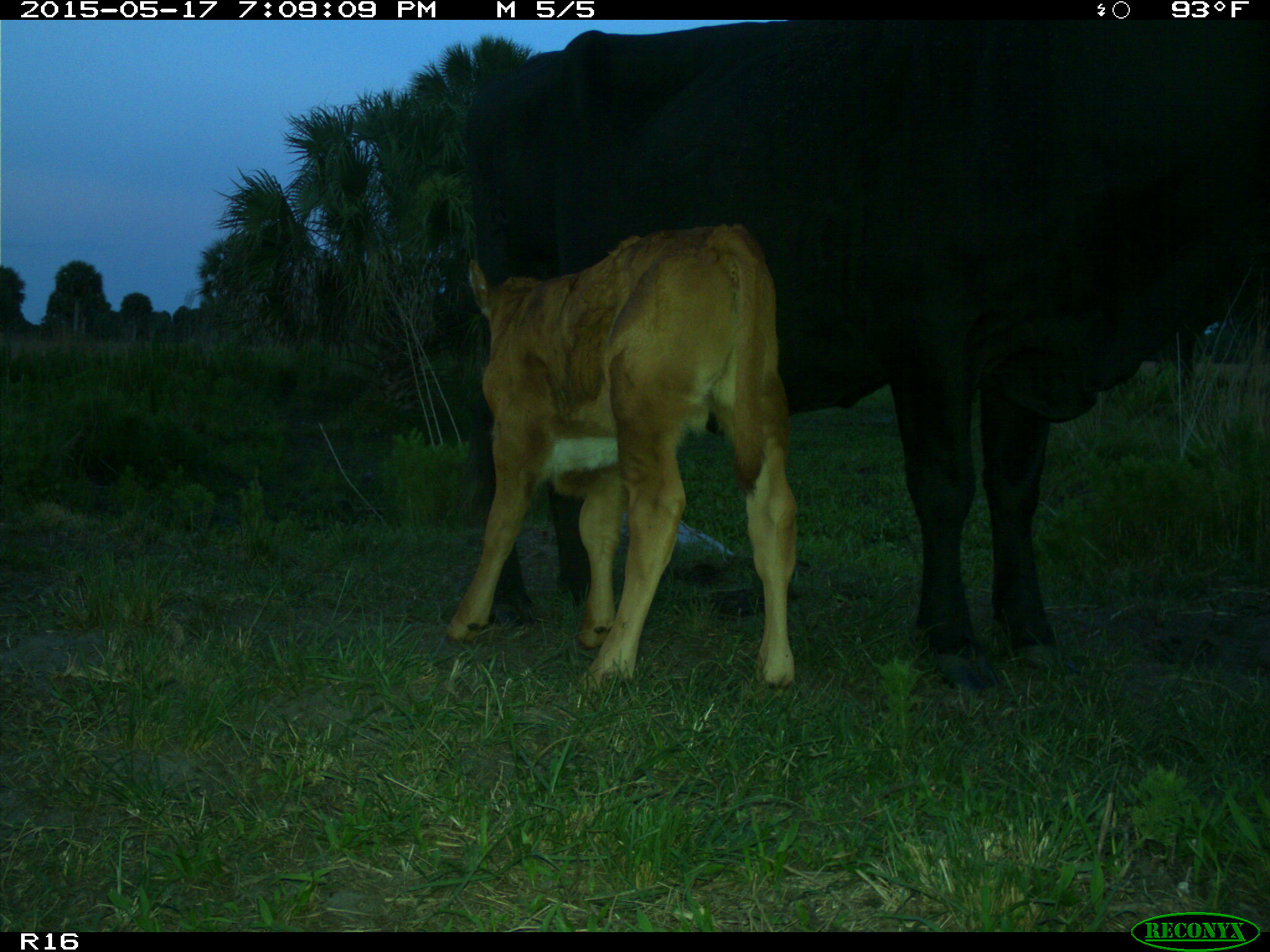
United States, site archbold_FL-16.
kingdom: Animalia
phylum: Chordata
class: Mammalia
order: Artiodactyla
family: Bovidae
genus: Bos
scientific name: Bos taurus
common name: domestic cow